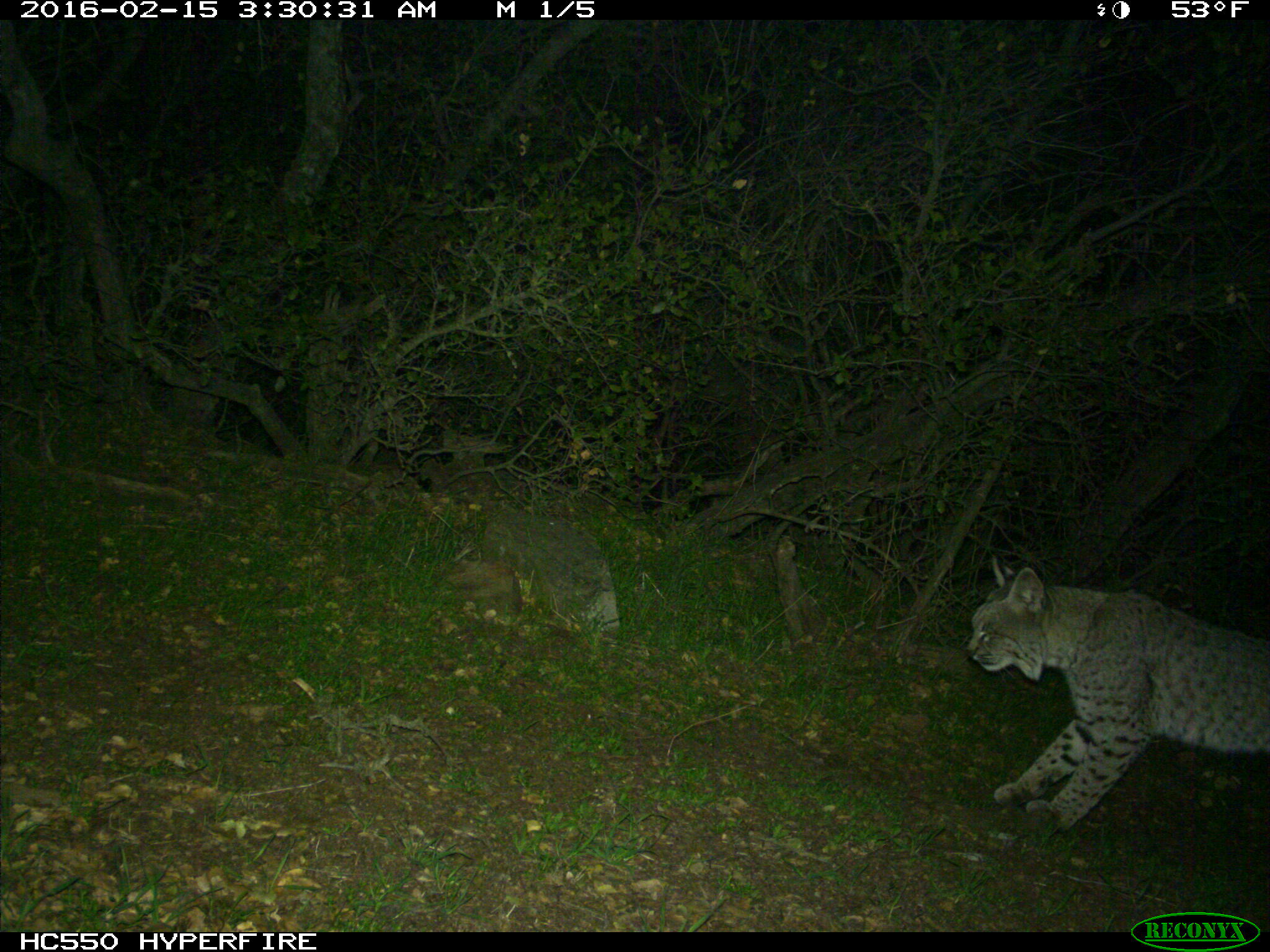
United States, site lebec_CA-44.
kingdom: Animalia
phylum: Chordata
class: Mammalia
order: Carnivora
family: Felidae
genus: Lynx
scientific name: Lynx rufus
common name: bobcat